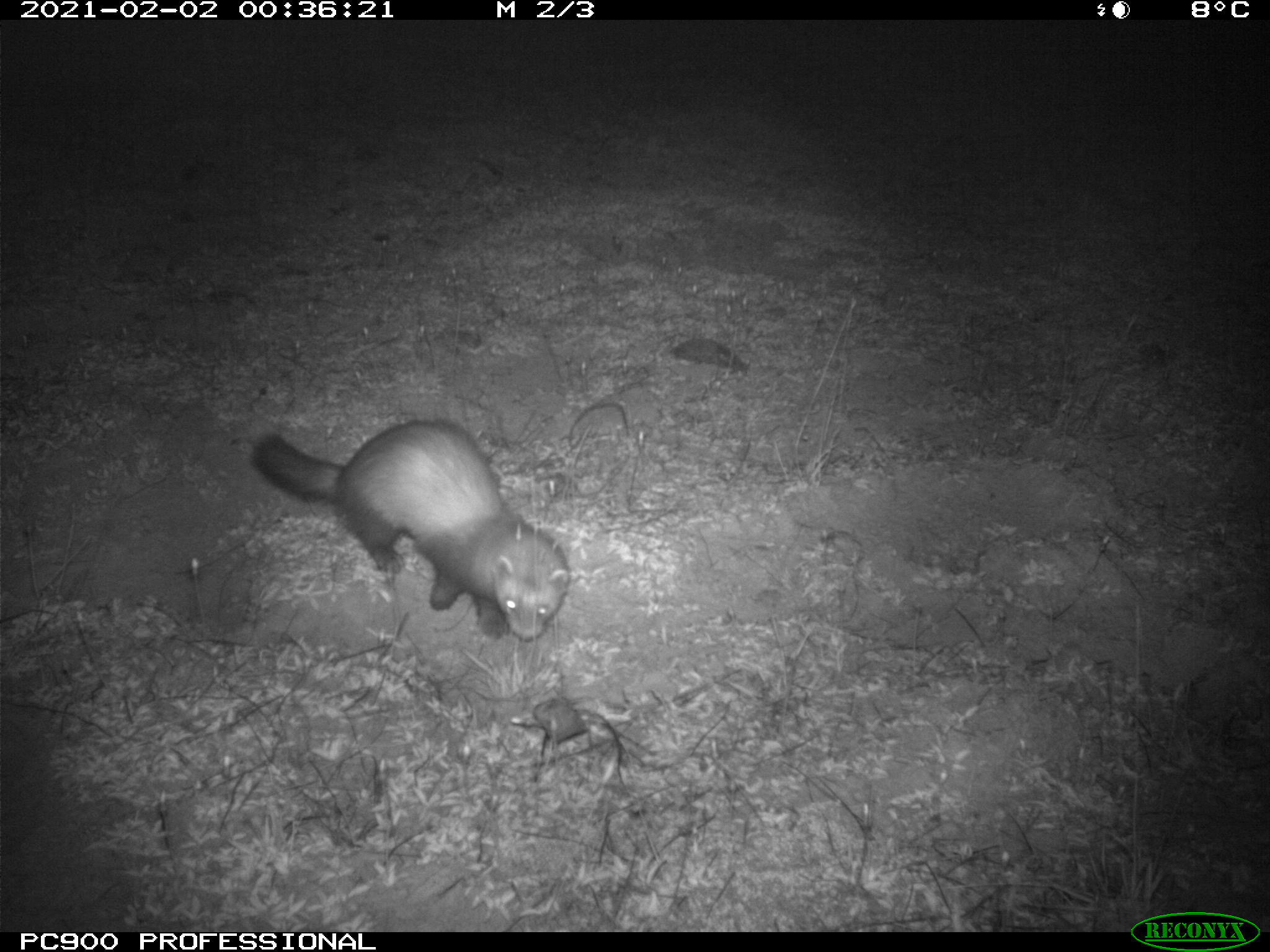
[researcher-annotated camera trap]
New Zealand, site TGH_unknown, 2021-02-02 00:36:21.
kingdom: Animalia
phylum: Chordata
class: Mammalia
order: Carnivora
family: Mustelidae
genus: Mustela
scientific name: Mustela furo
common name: ferret